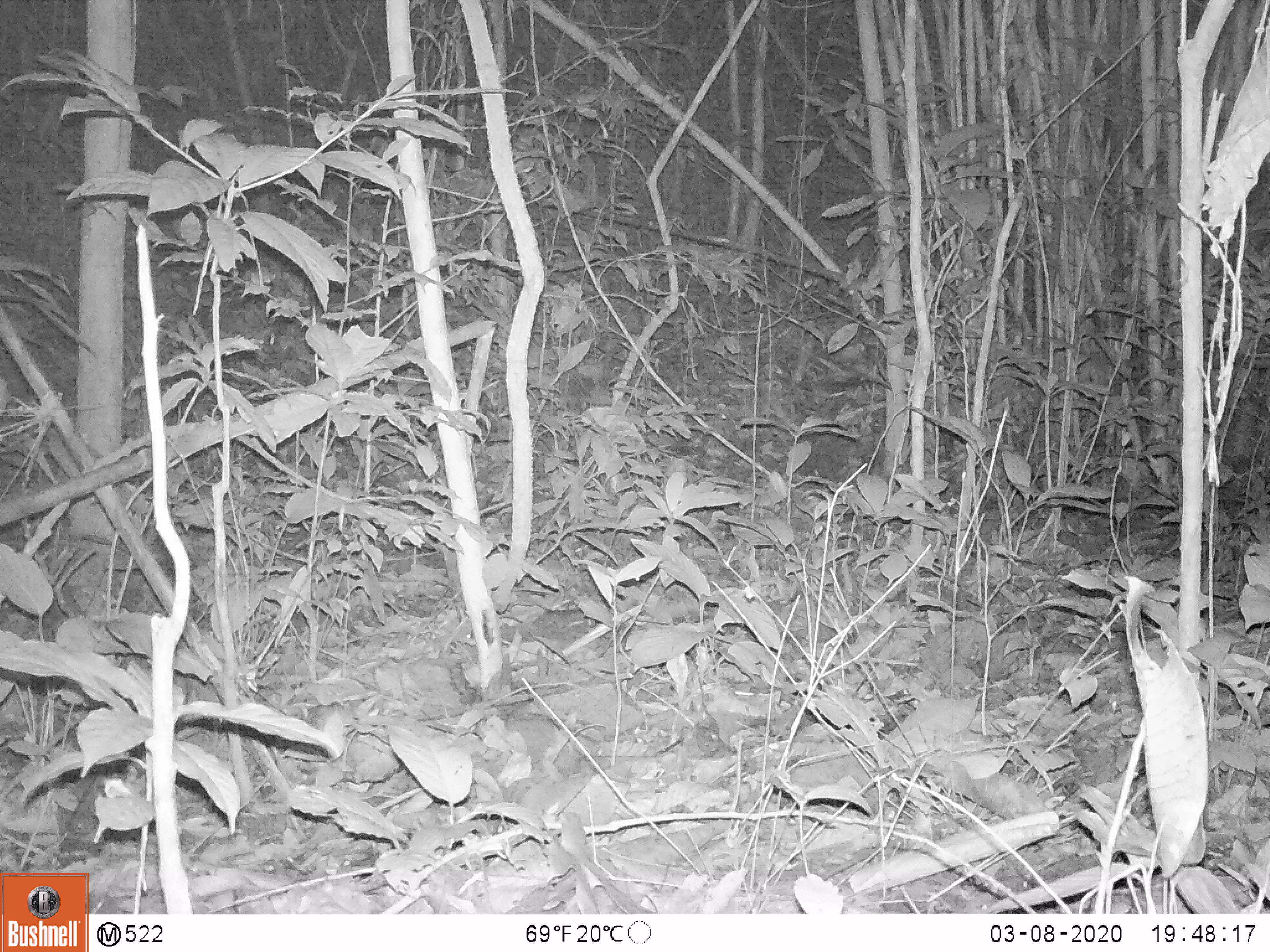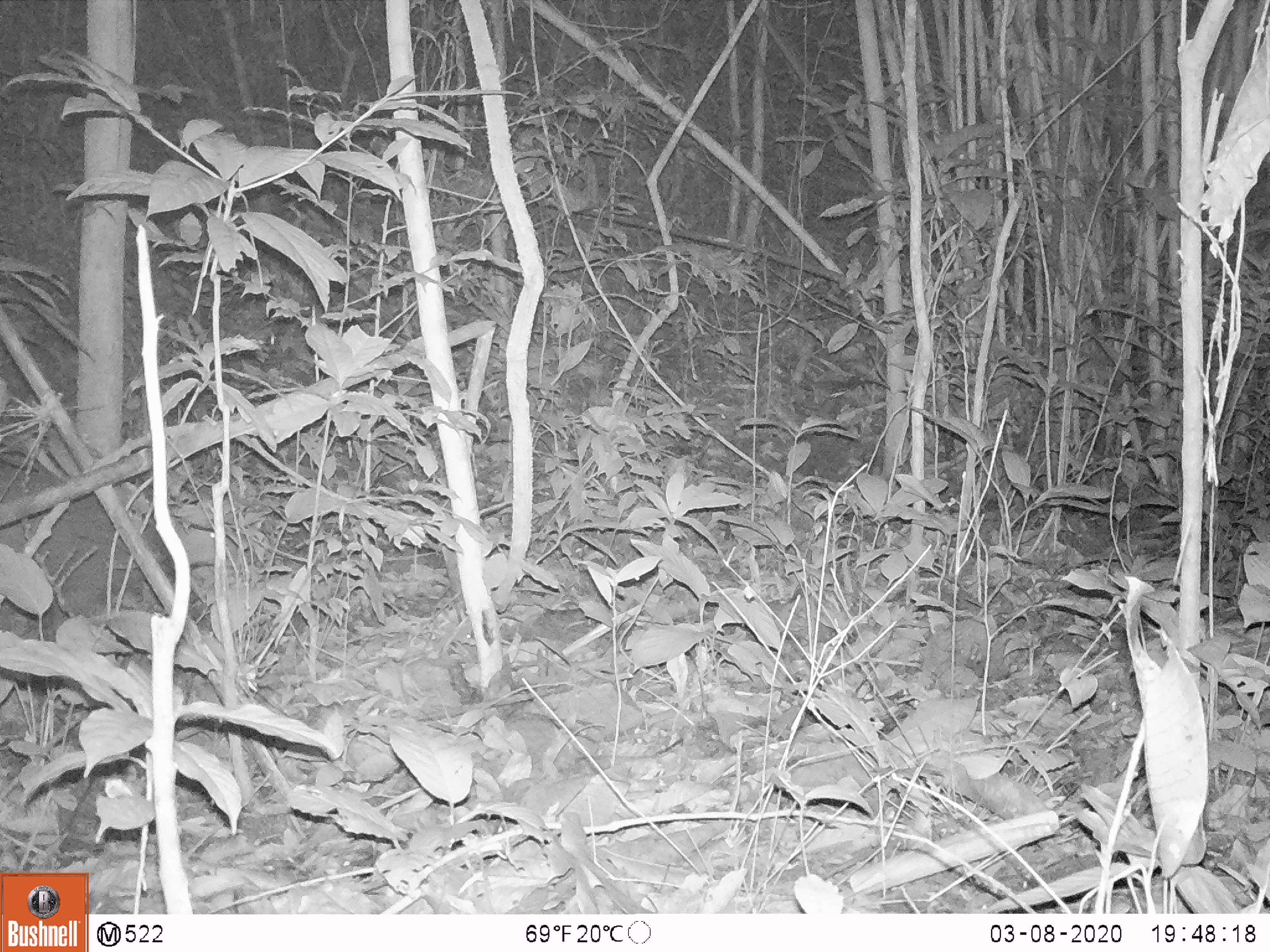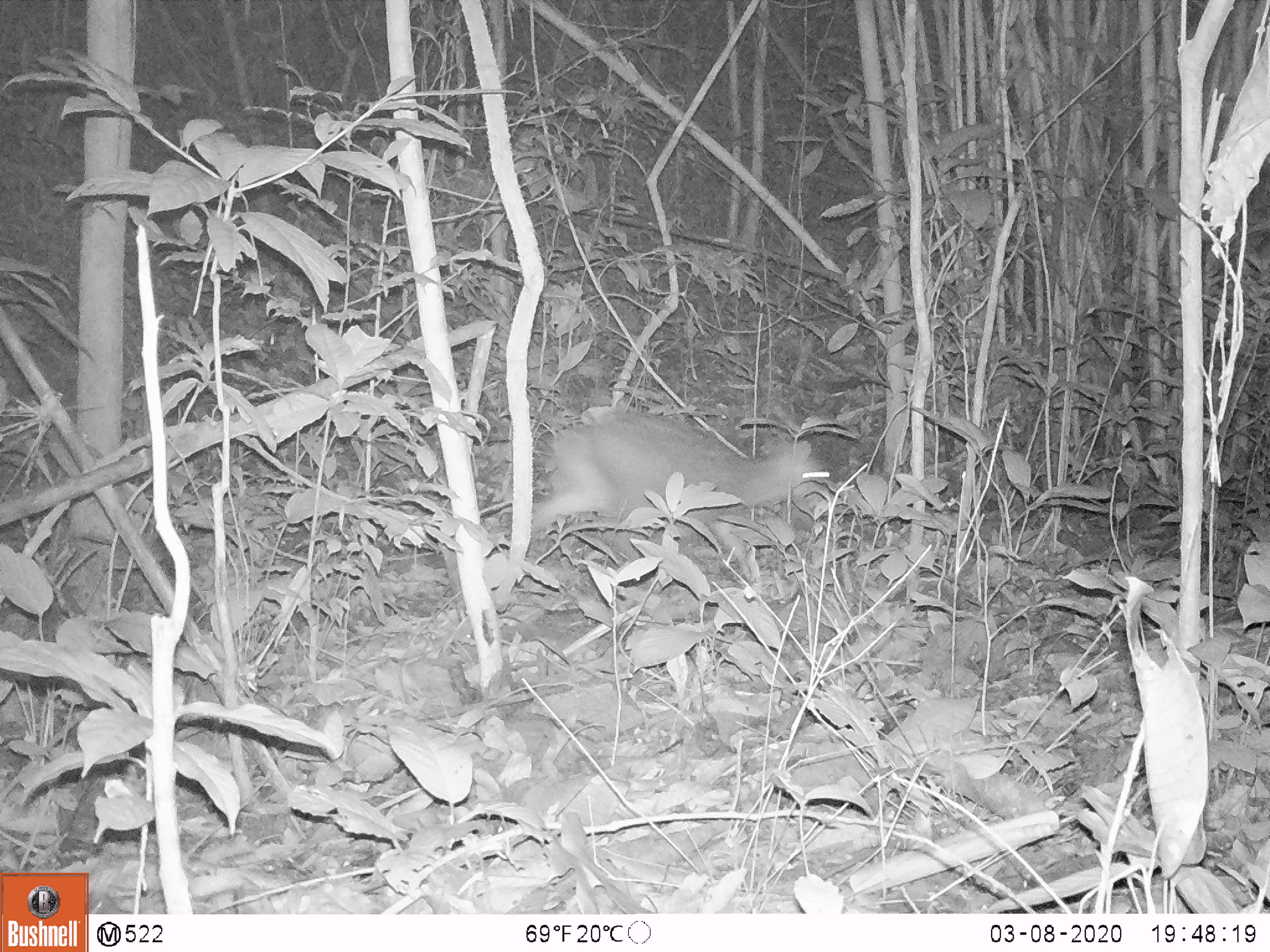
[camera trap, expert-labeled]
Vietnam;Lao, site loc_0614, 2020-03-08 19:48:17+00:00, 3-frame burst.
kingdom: Animalia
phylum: Chordata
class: Mammalia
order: Artiodactyla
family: Cervidae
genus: Muntiacus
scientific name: Muntiacus rooseveltorum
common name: roosevelt's muntjac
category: roosevelts muntjac group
Roosevelts muntjac group (roosevelt's muntjac) (Muntiacus rooseveltorum). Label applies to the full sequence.